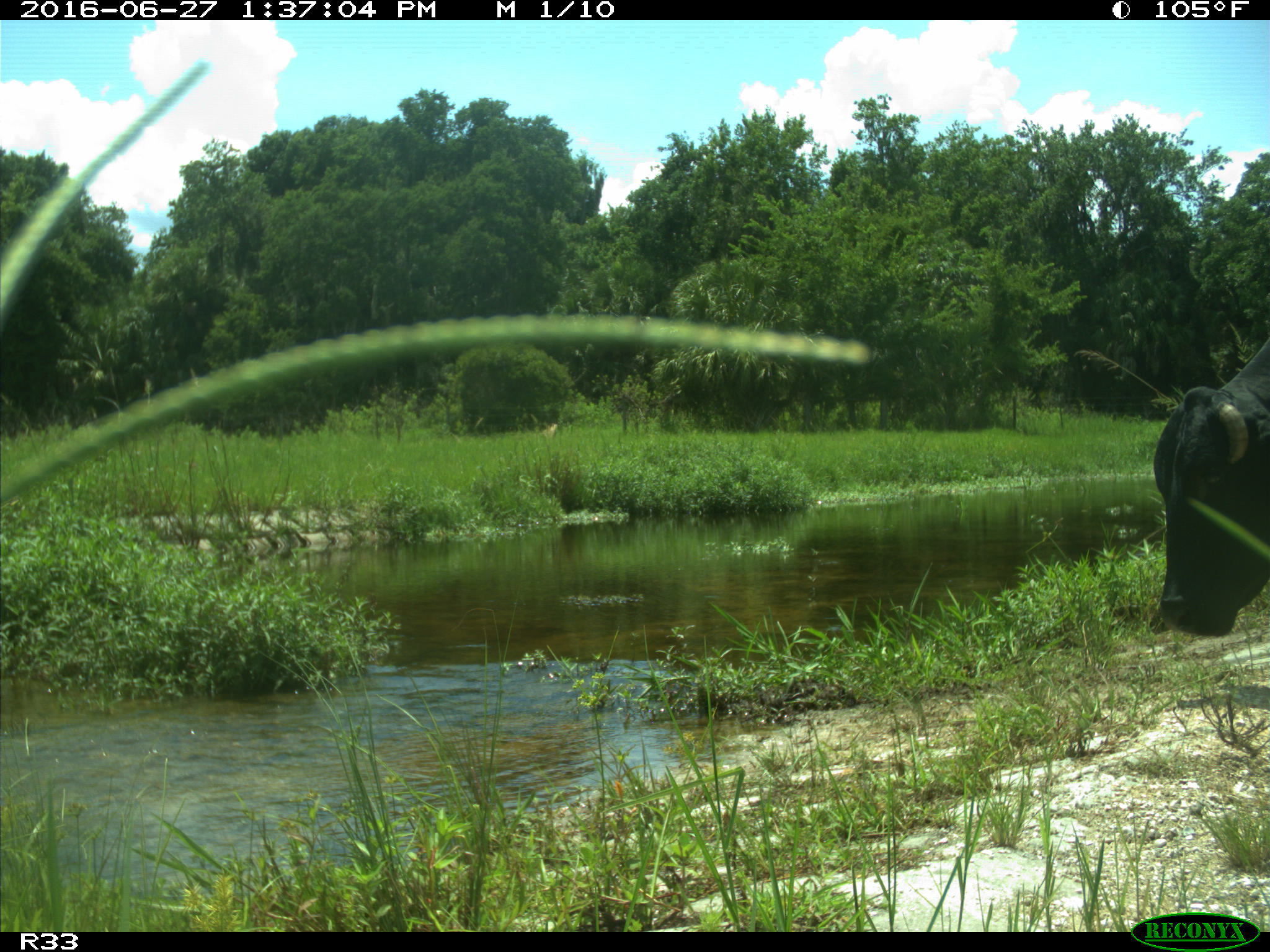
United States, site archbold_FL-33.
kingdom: Animalia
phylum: Chordata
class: Mammalia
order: Artiodactyla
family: Bovidae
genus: Bos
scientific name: Bos taurus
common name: domestic cow